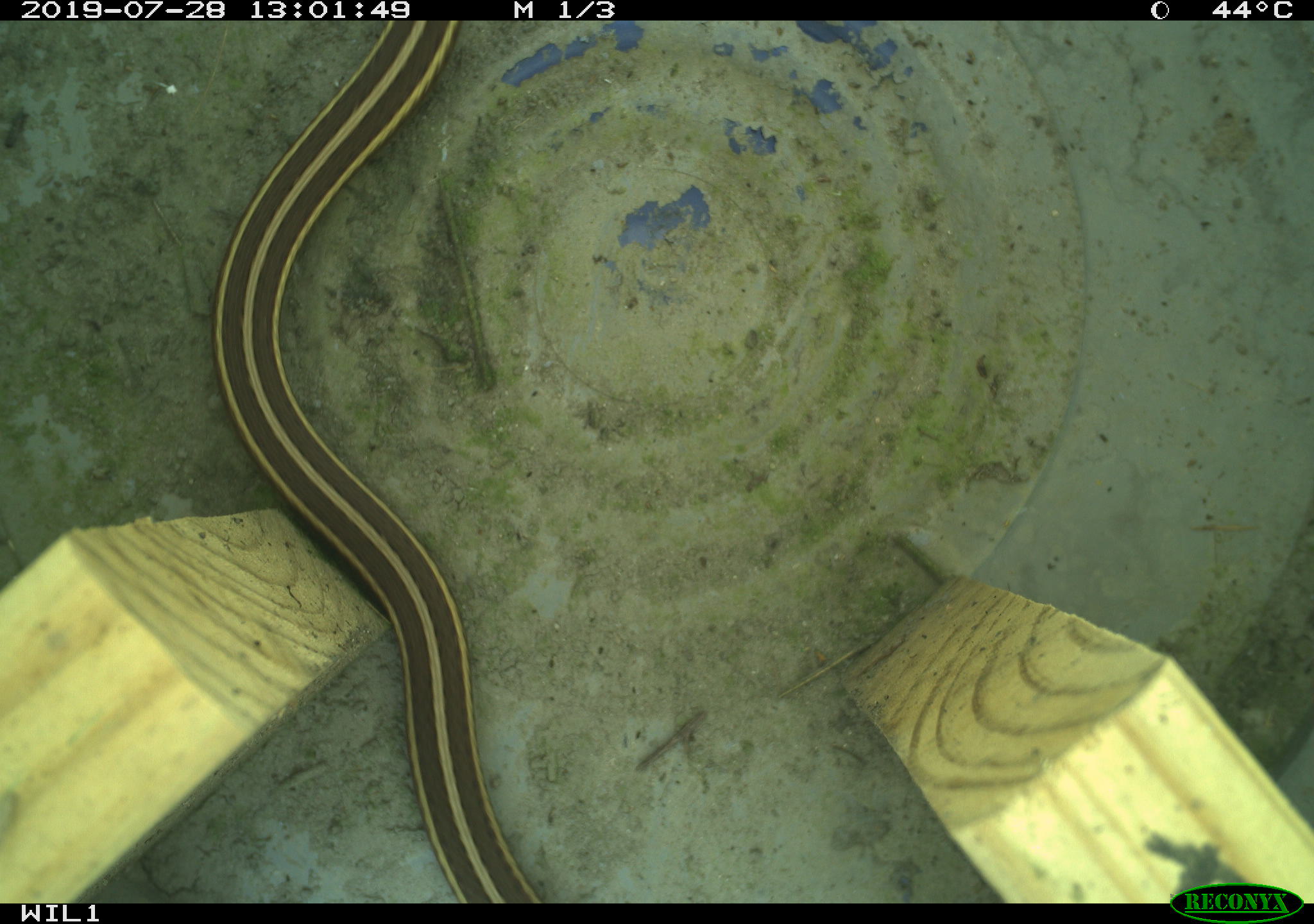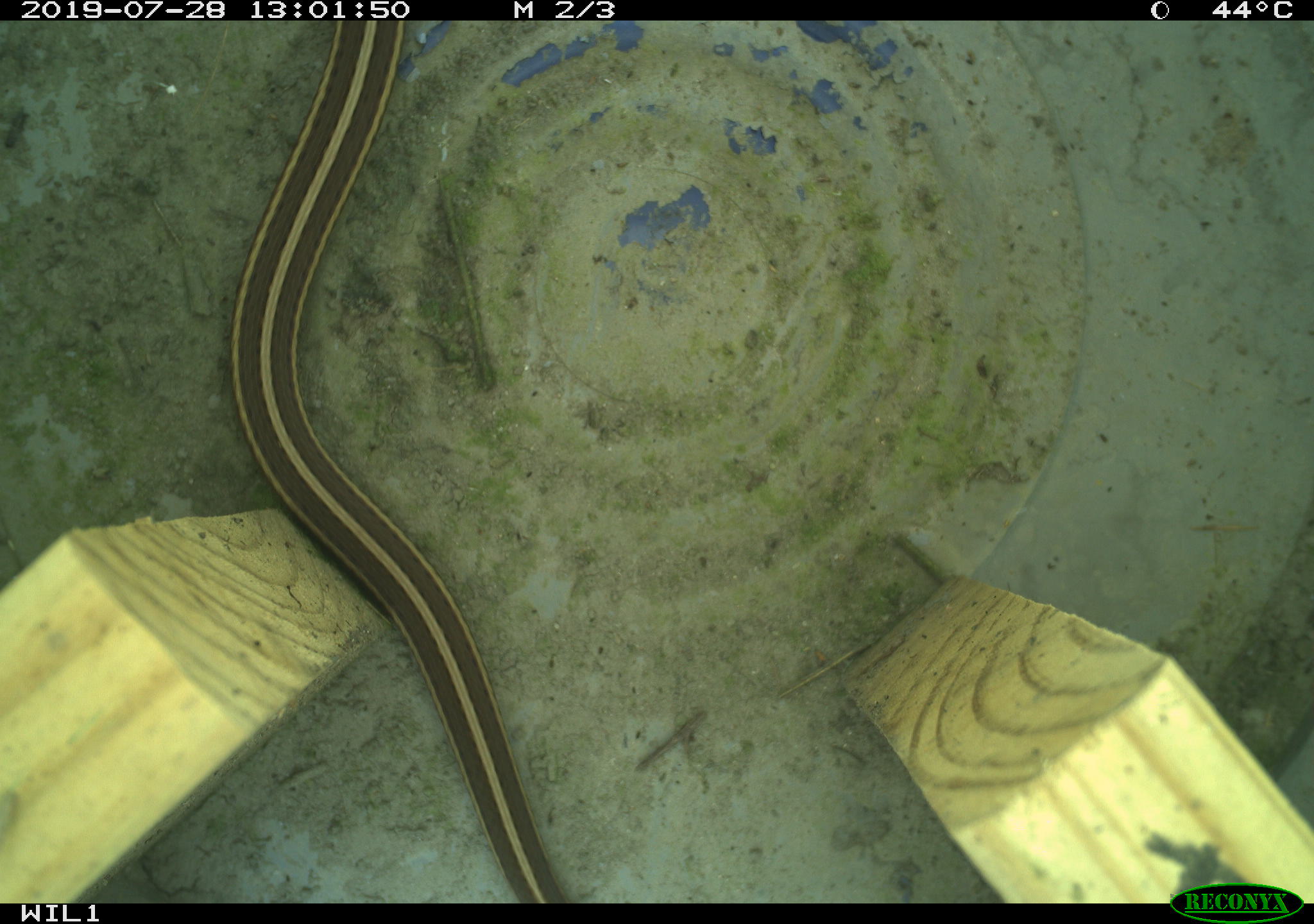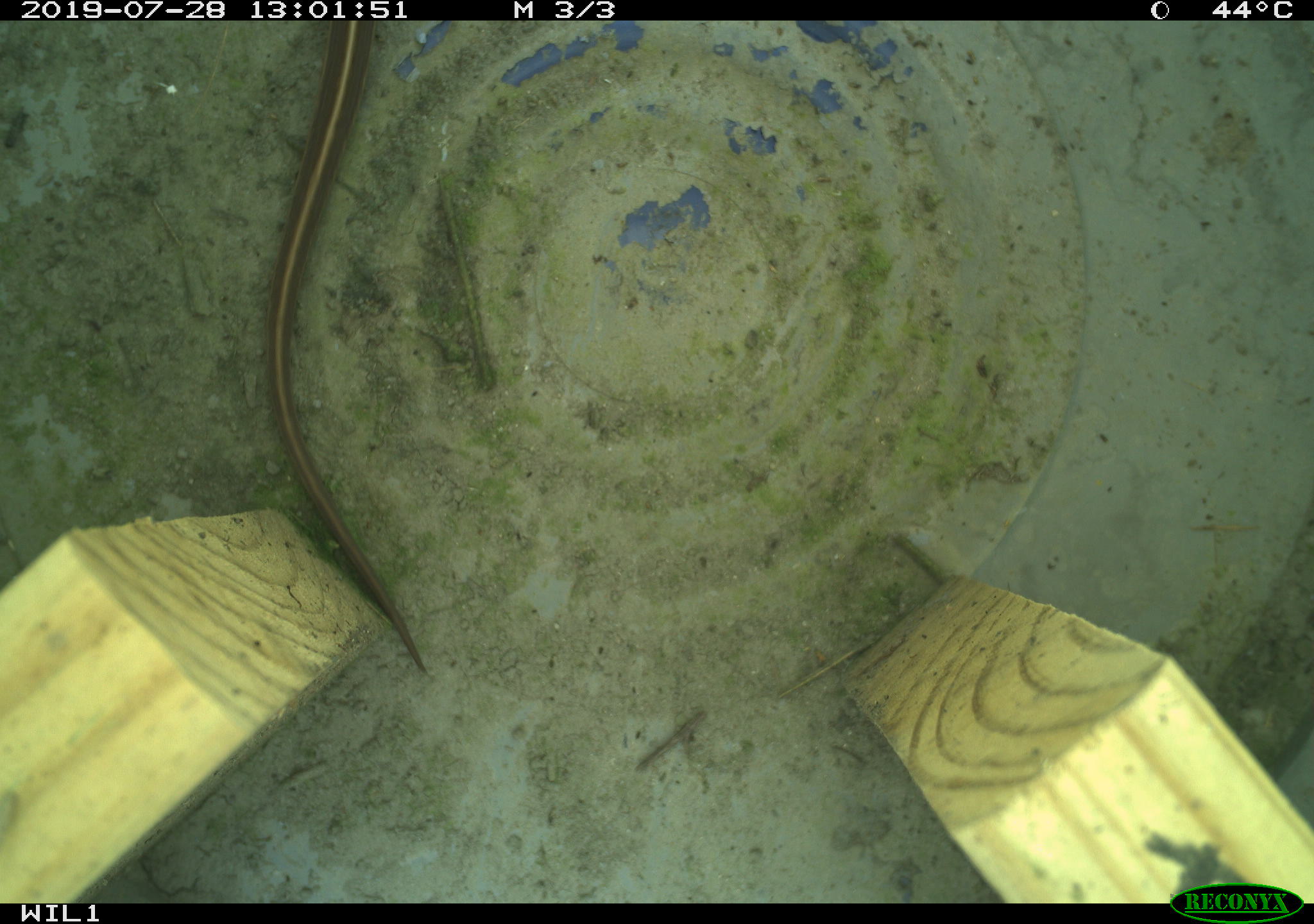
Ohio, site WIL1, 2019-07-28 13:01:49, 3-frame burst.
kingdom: Animalia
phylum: Chordata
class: Reptilia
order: Squamata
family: Colubridae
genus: Thamnophis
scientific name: Thamnophis butleri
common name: butler's gartersnake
Butler's gartersnake (Thamnophis butleri).